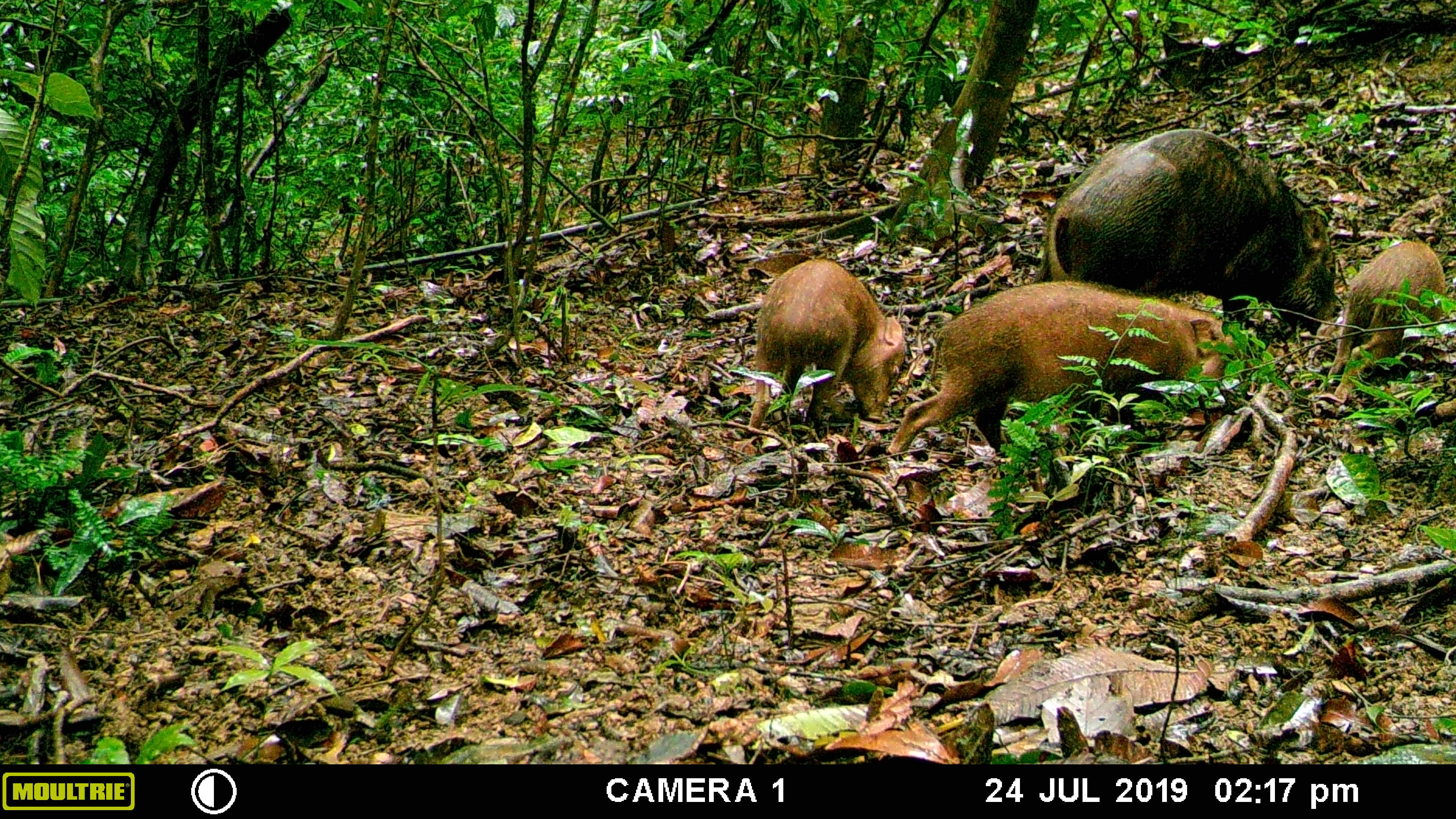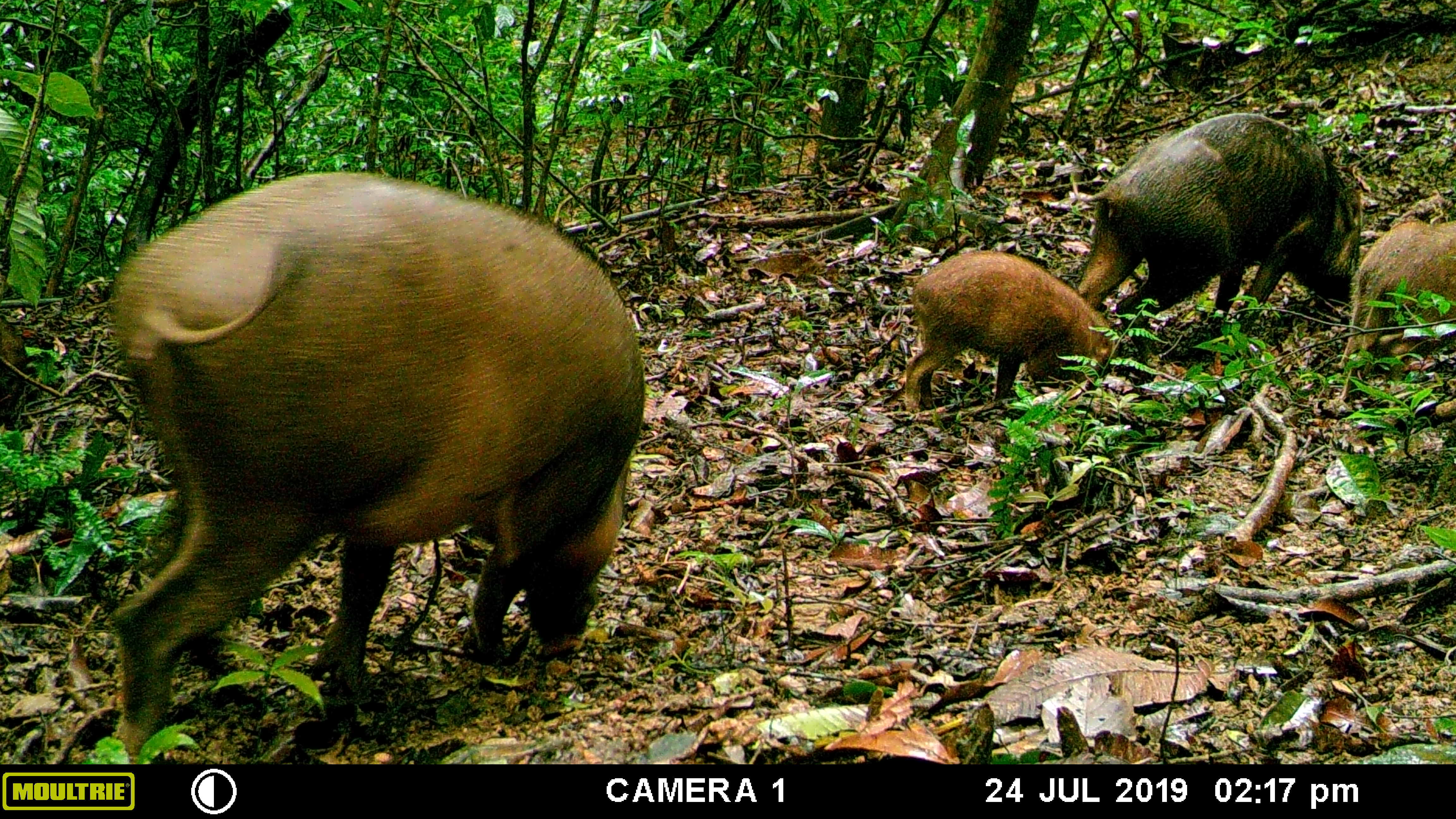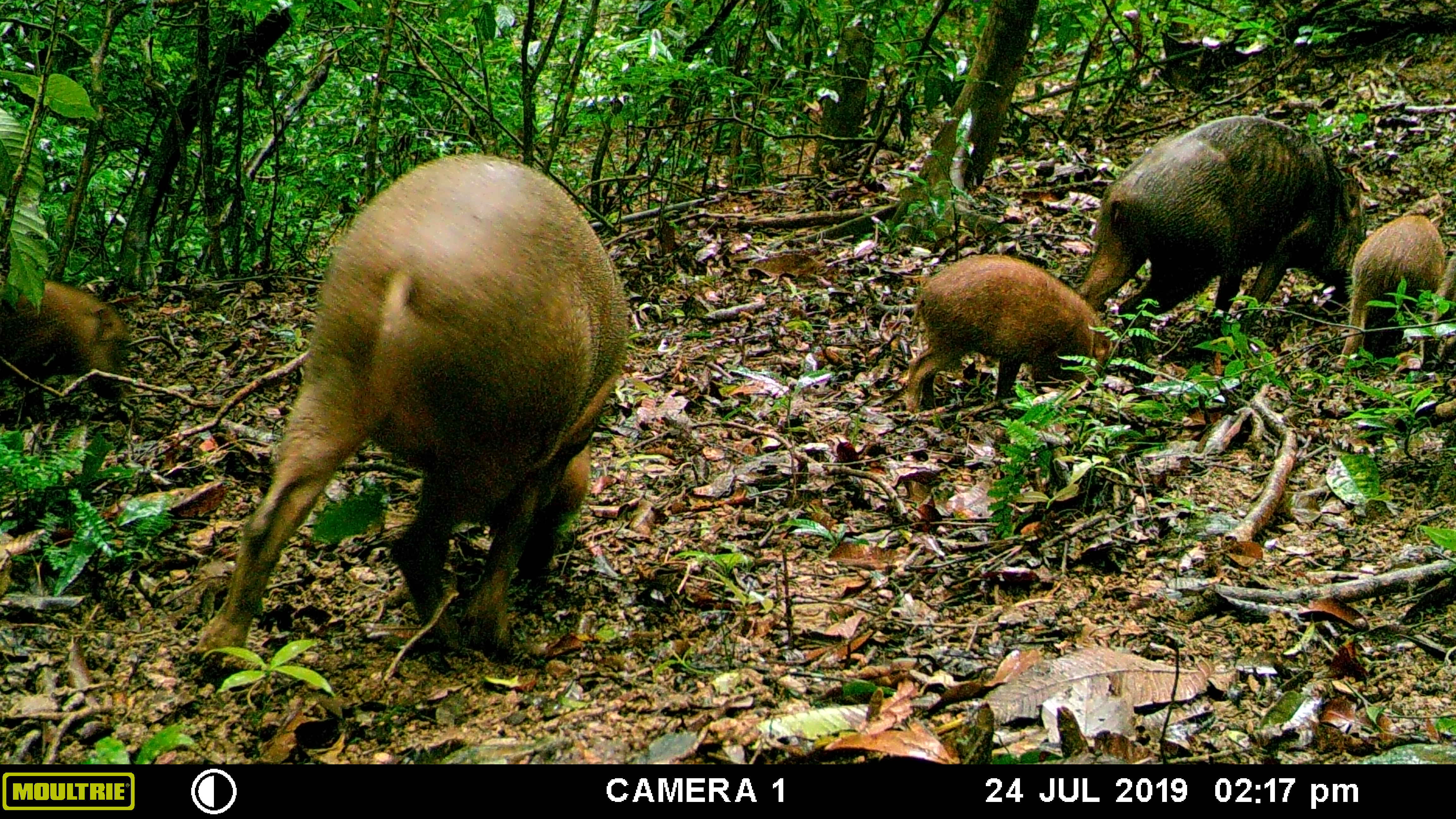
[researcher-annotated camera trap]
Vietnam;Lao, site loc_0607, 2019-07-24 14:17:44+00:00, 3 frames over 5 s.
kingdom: Animalia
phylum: Chordata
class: Mammalia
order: Artiodactyla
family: Suidae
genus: Sus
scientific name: Sus scrofa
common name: eurasian wild pig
Eurasian wild pig (Sus scrofa). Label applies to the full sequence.